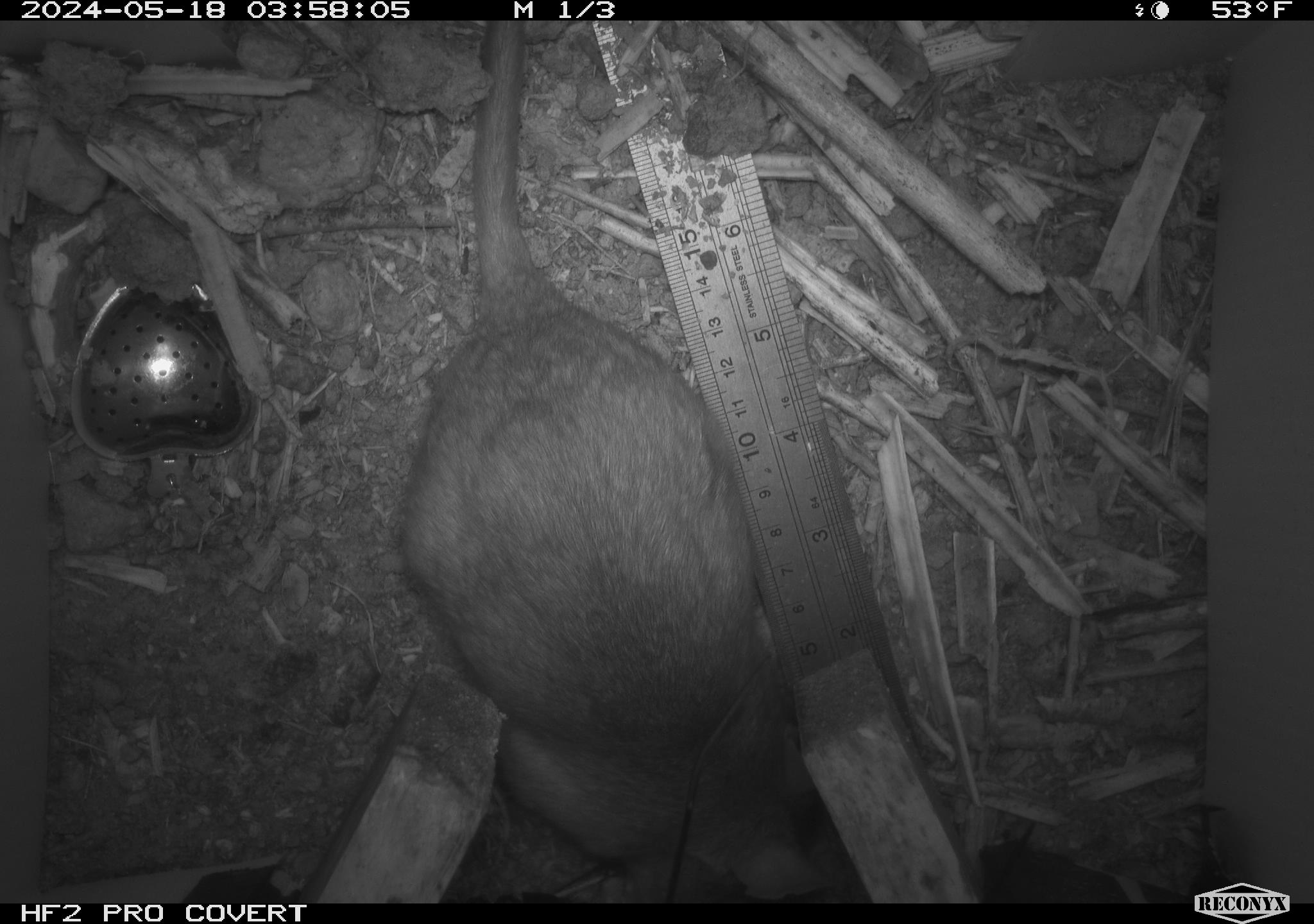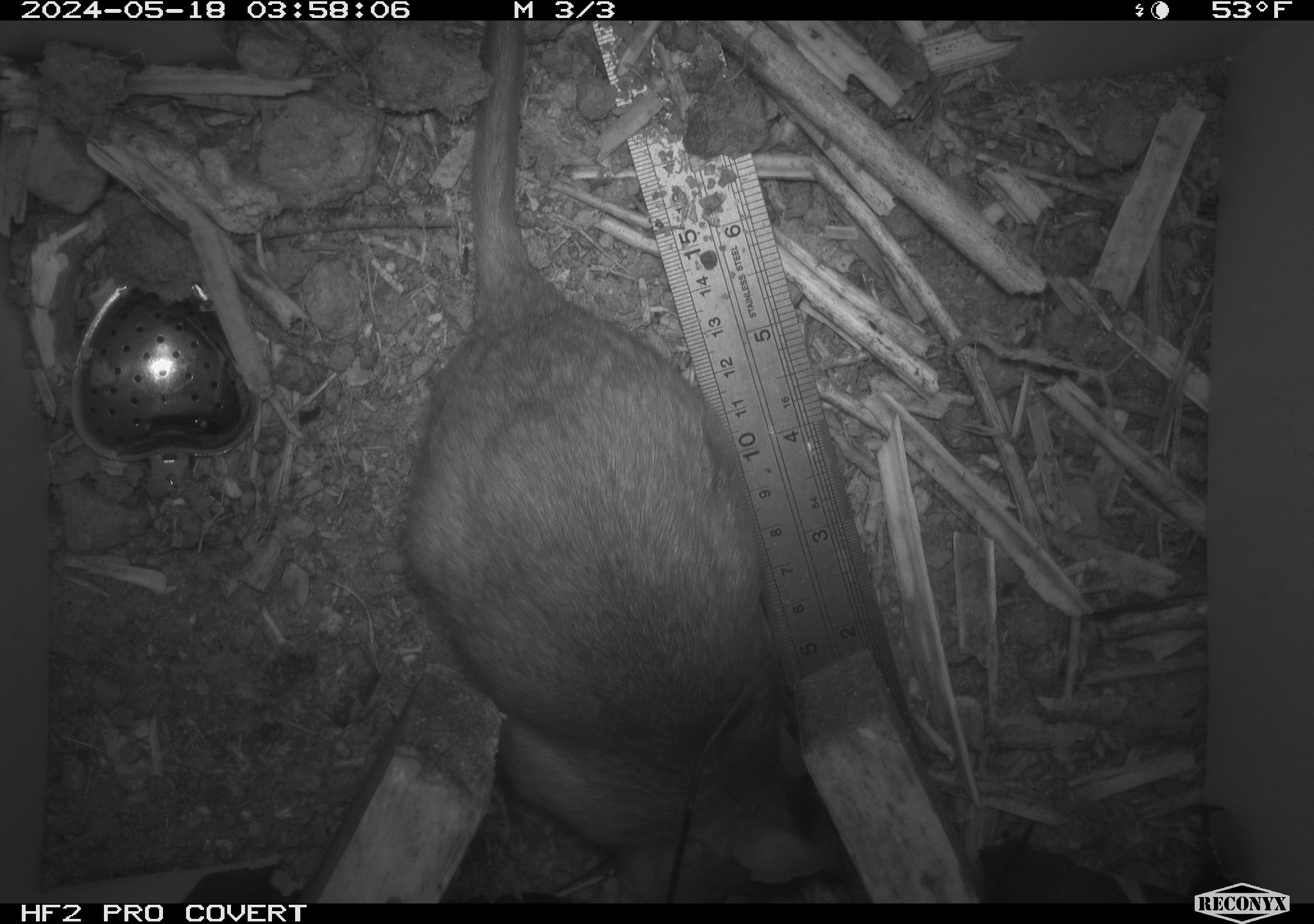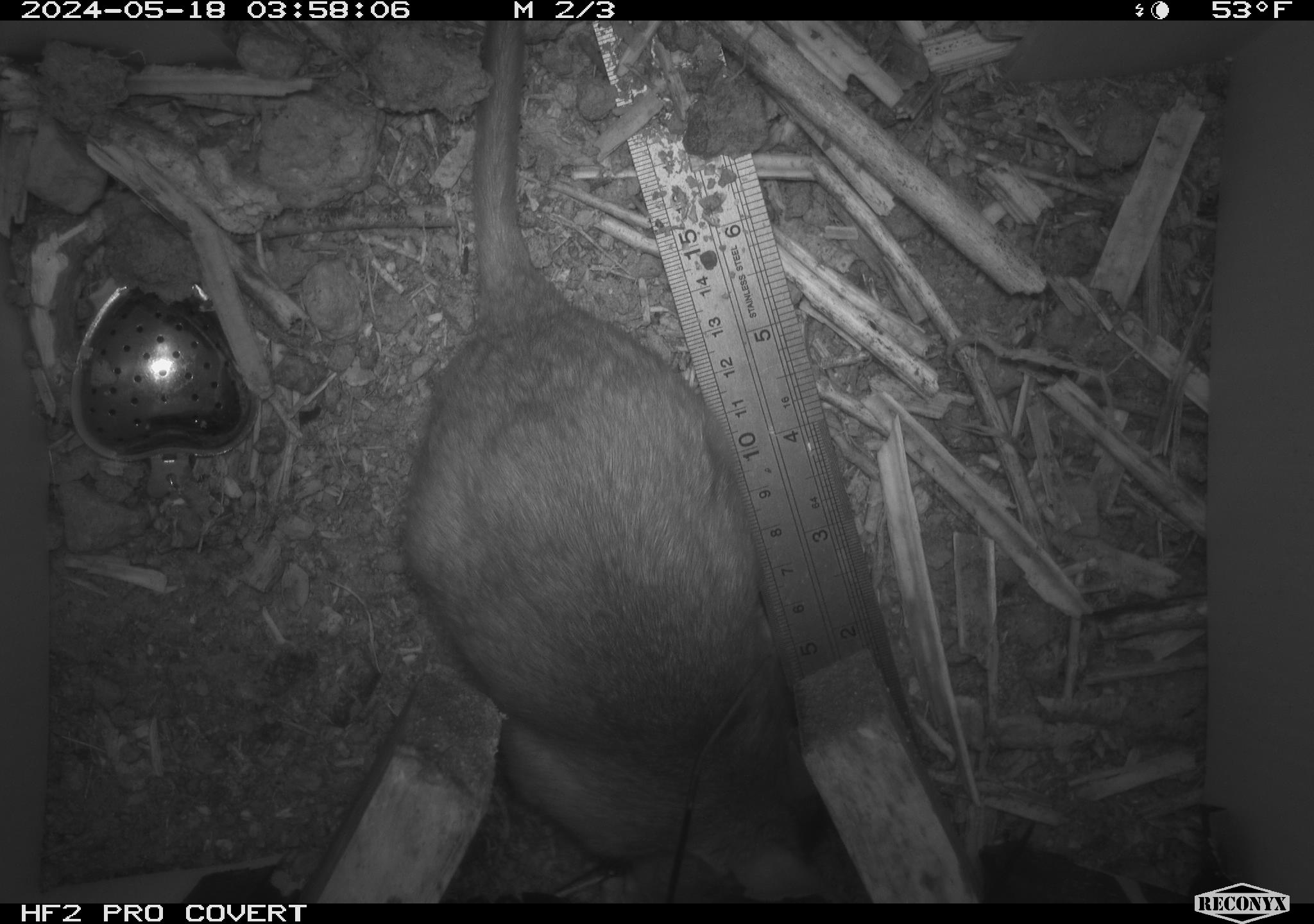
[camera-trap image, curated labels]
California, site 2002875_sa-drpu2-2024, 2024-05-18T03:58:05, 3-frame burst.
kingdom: Animalia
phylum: Chordata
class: Mammalia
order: Rodentia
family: Cricetidae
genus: Neotoma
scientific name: Neotoma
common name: pack rat or woodrat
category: neotoma species